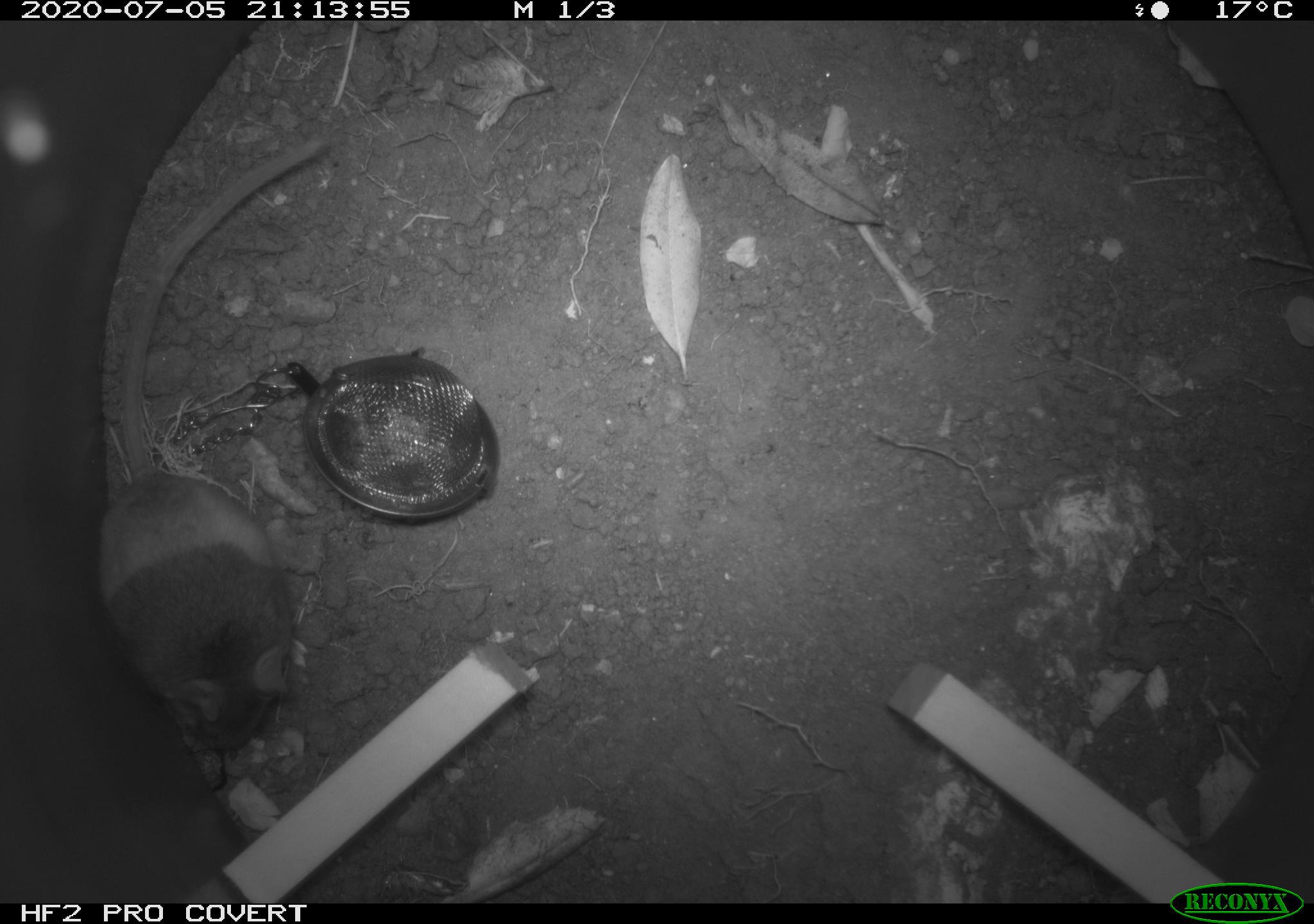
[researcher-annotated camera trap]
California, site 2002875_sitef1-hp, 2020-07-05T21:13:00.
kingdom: Animalia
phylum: Chordata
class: Mammalia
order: Rodentia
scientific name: Rodentia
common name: rodent